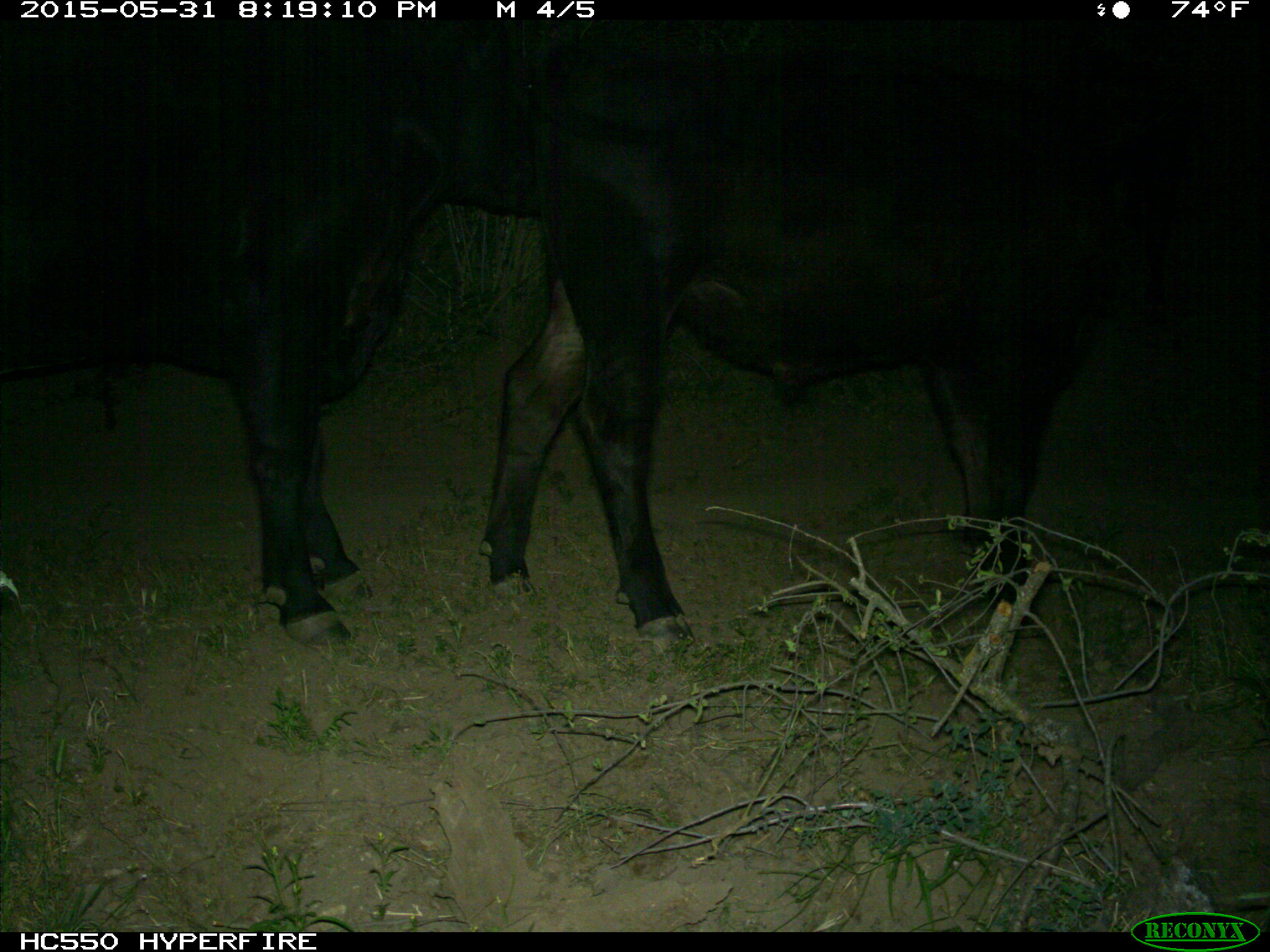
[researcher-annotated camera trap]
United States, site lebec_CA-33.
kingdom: Animalia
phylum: Chordata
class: Mammalia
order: Artiodactyla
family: Bovidae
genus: Bos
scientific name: Bos taurus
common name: domestic cow